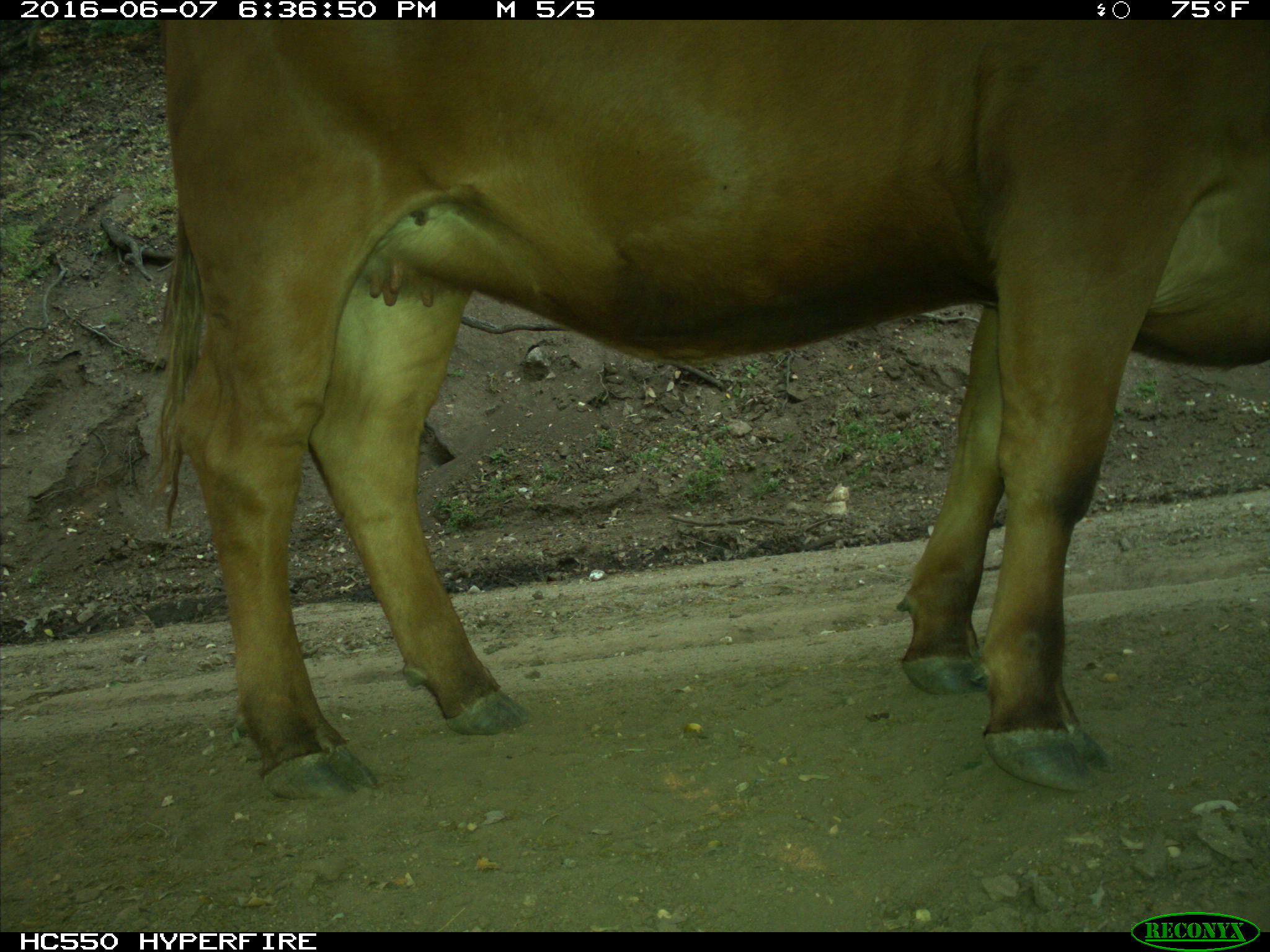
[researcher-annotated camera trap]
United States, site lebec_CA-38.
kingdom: Animalia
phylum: Chordata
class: Mammalia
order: Artiodactyla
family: Bovidae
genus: Bos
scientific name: Bos taurus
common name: domestic cow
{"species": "Bos taurus (domestic cow)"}